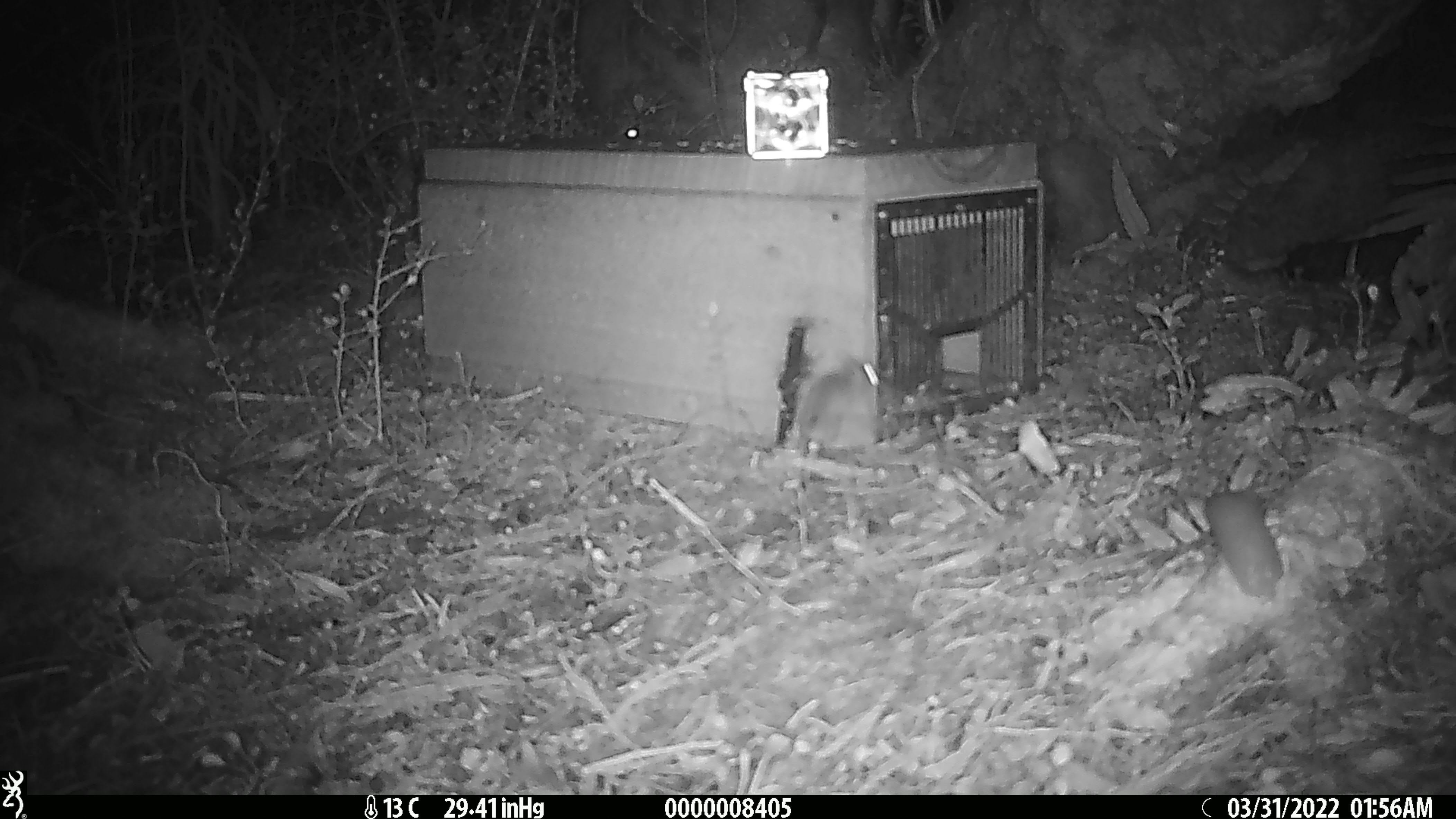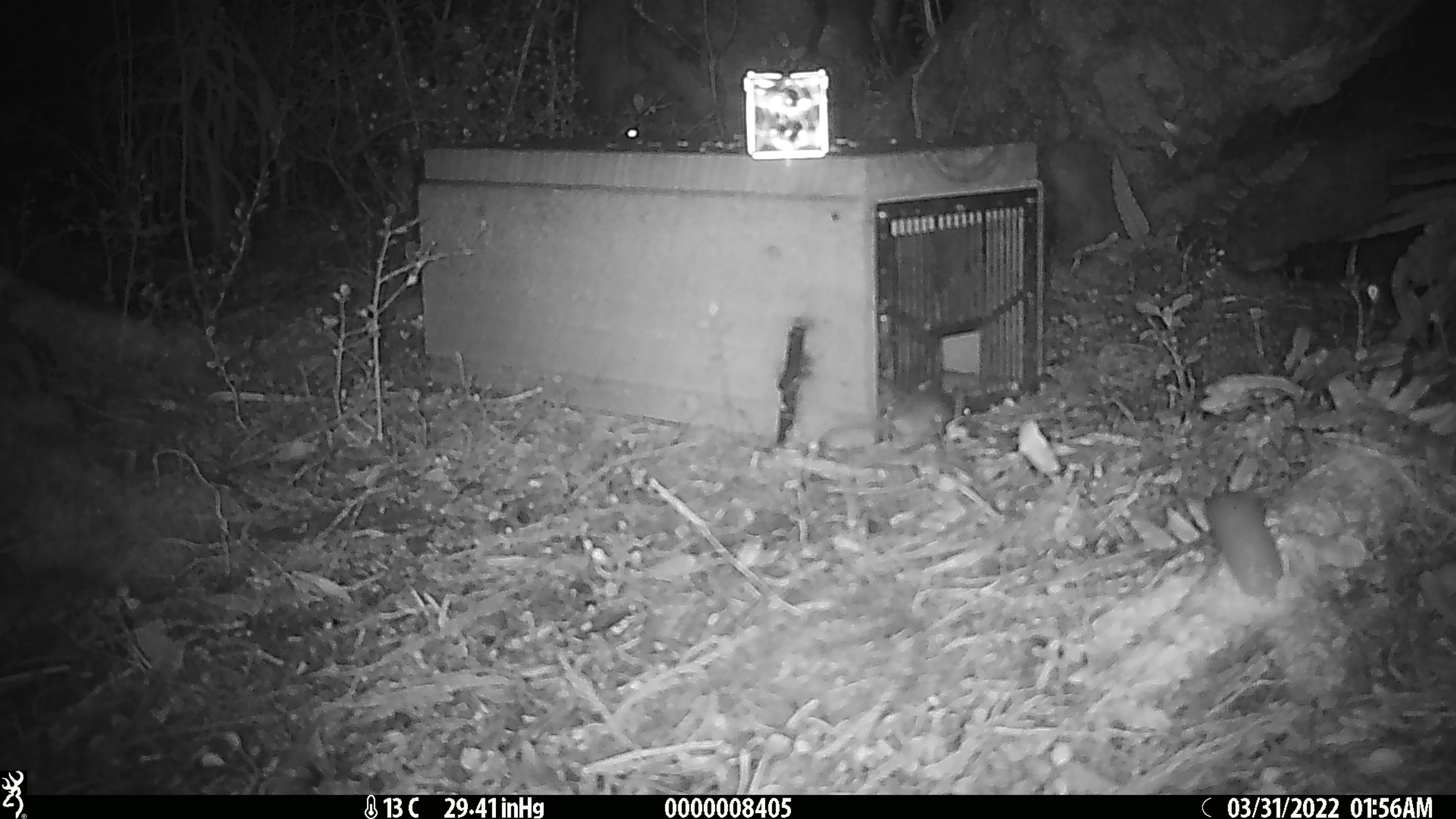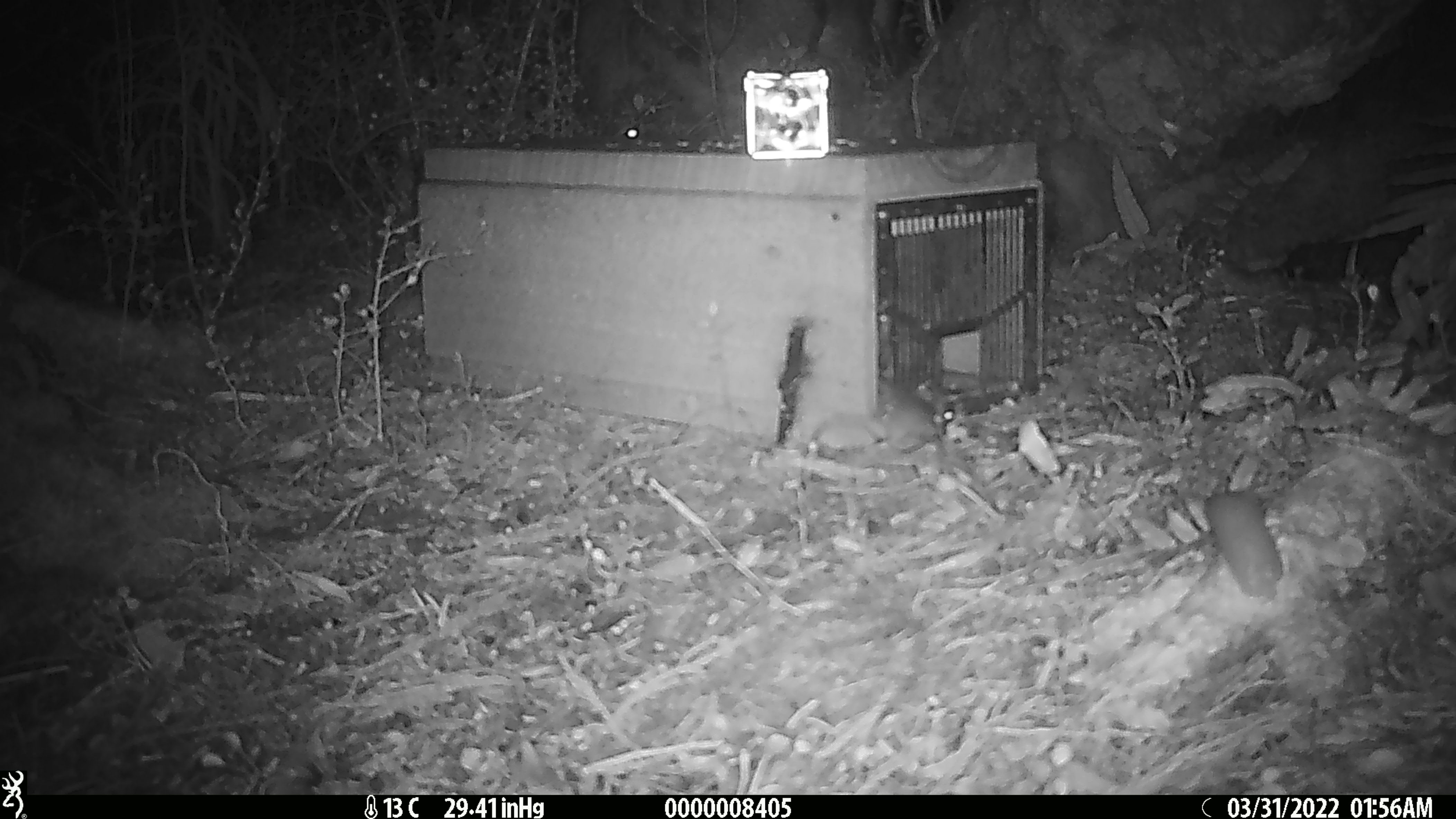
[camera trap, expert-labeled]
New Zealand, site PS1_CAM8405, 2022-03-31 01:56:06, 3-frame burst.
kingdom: Animalia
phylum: Chordata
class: Mammalia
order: Rodentia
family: Muridae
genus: Mus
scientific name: Mus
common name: mouse